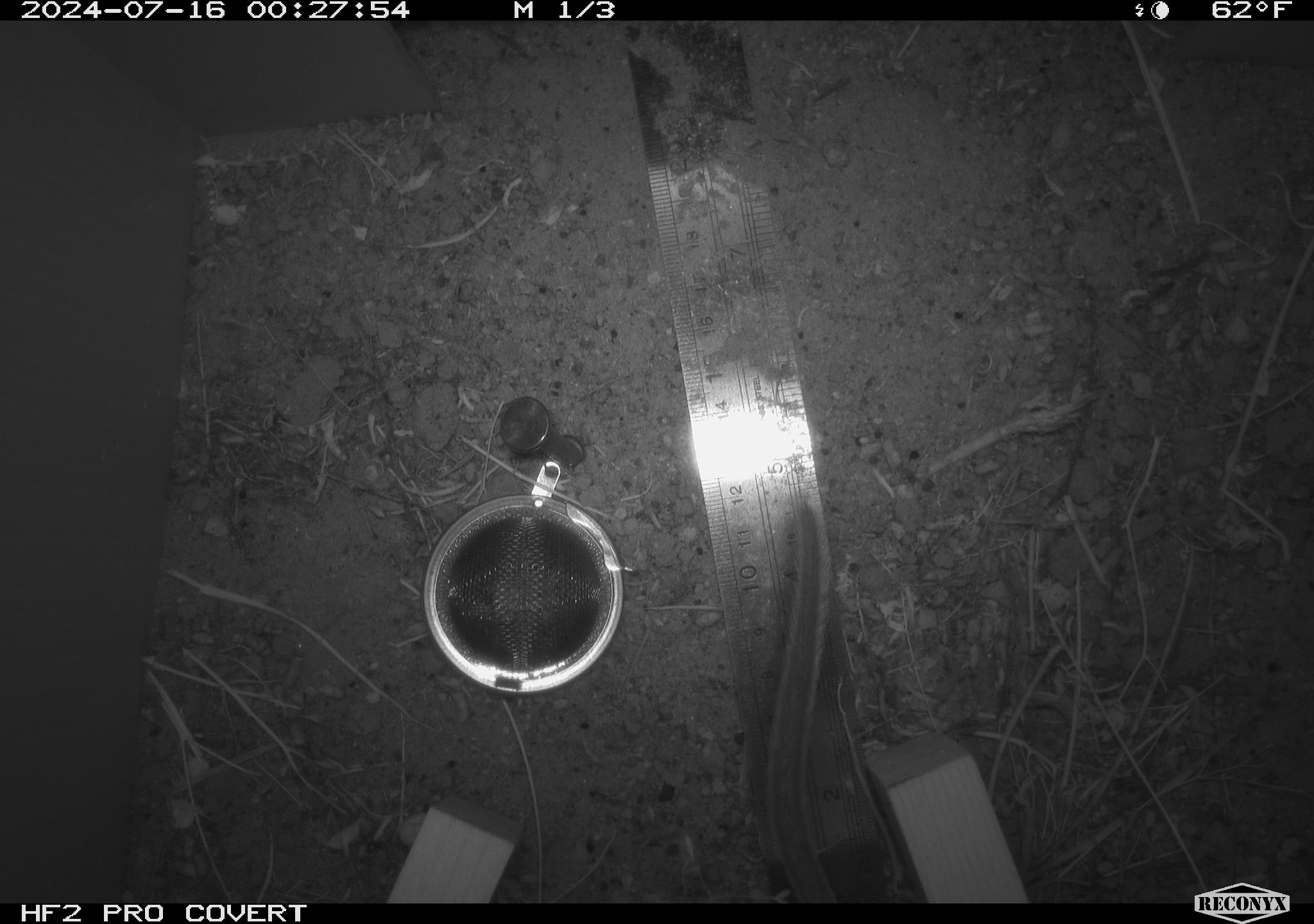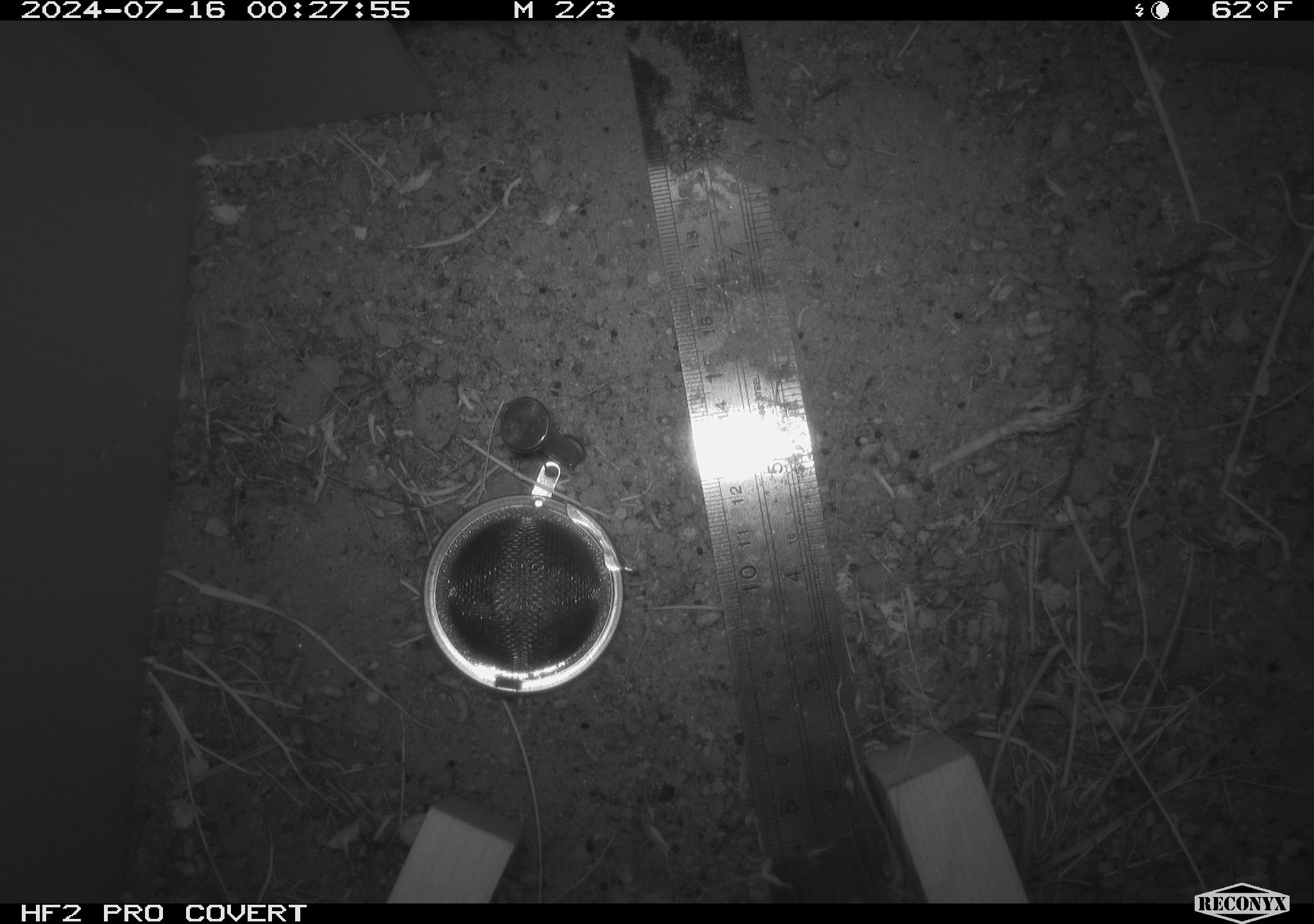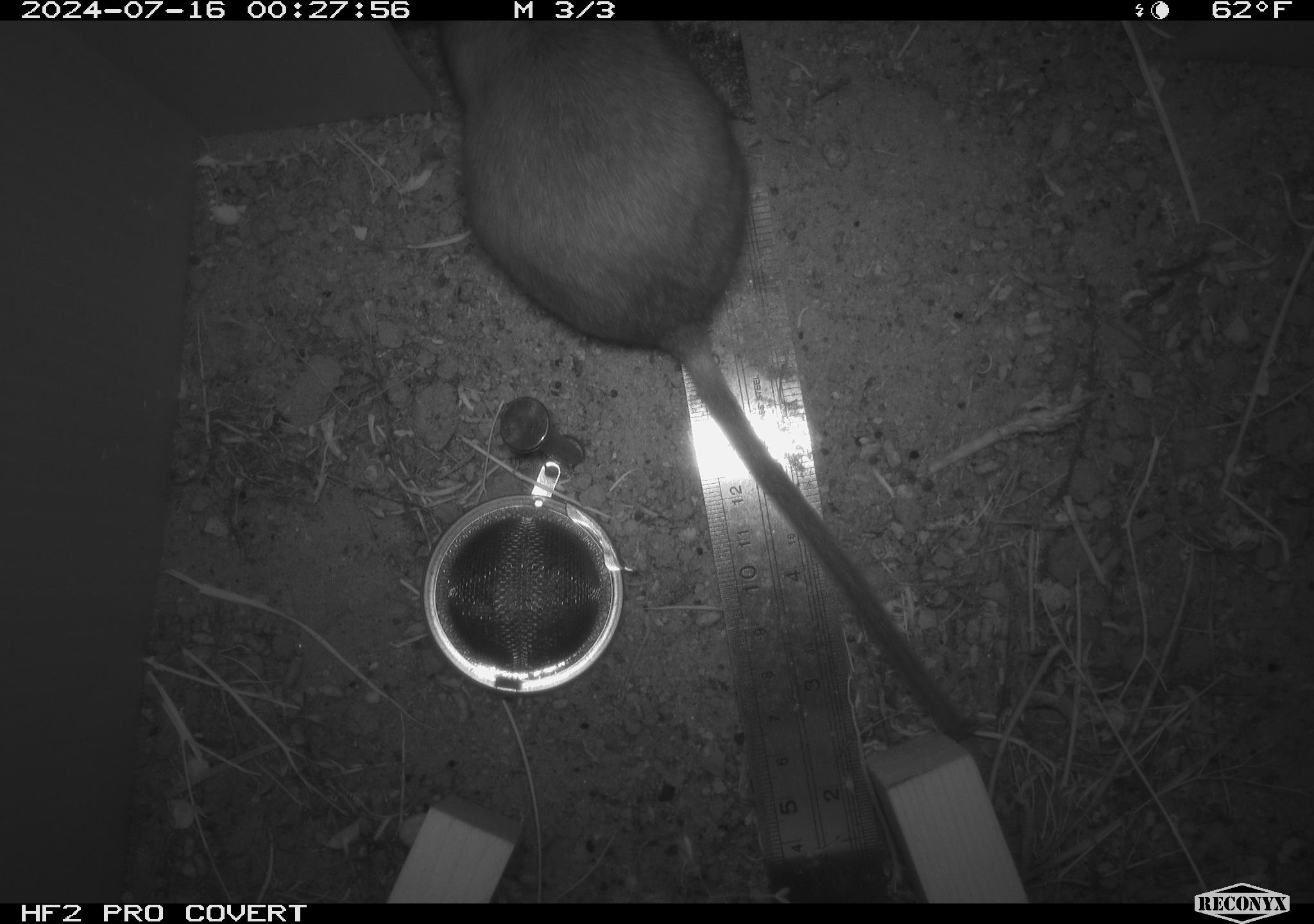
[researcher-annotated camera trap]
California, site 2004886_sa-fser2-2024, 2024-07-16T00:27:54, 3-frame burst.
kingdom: Animalia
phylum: Chordata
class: Mammalia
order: Rodentia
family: Cricetidae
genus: Neotoma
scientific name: Neotoma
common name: pack rat or woodrat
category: neotoma species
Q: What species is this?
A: Neotoma species (pack rat or woodrat) (Neotoma).